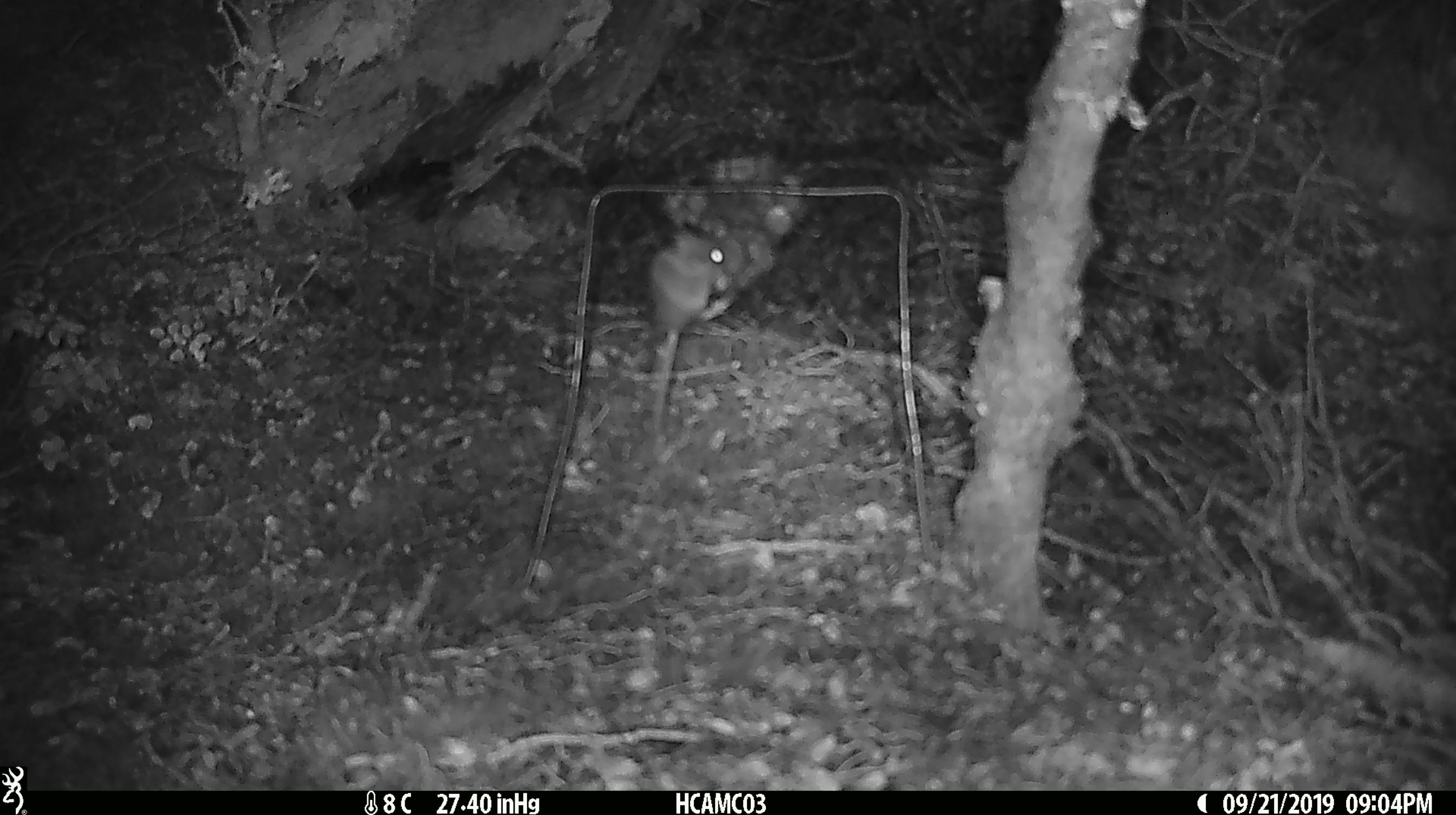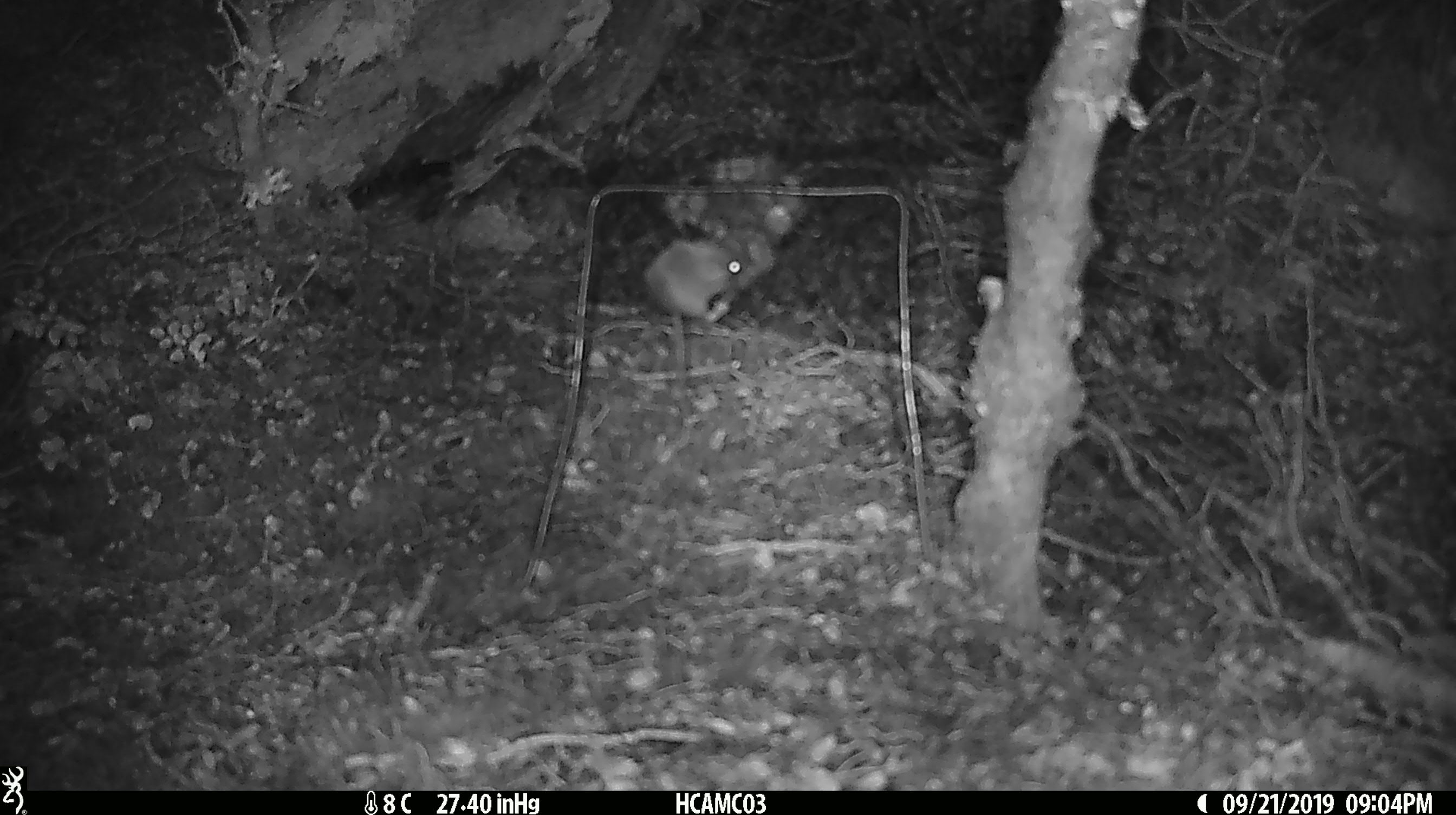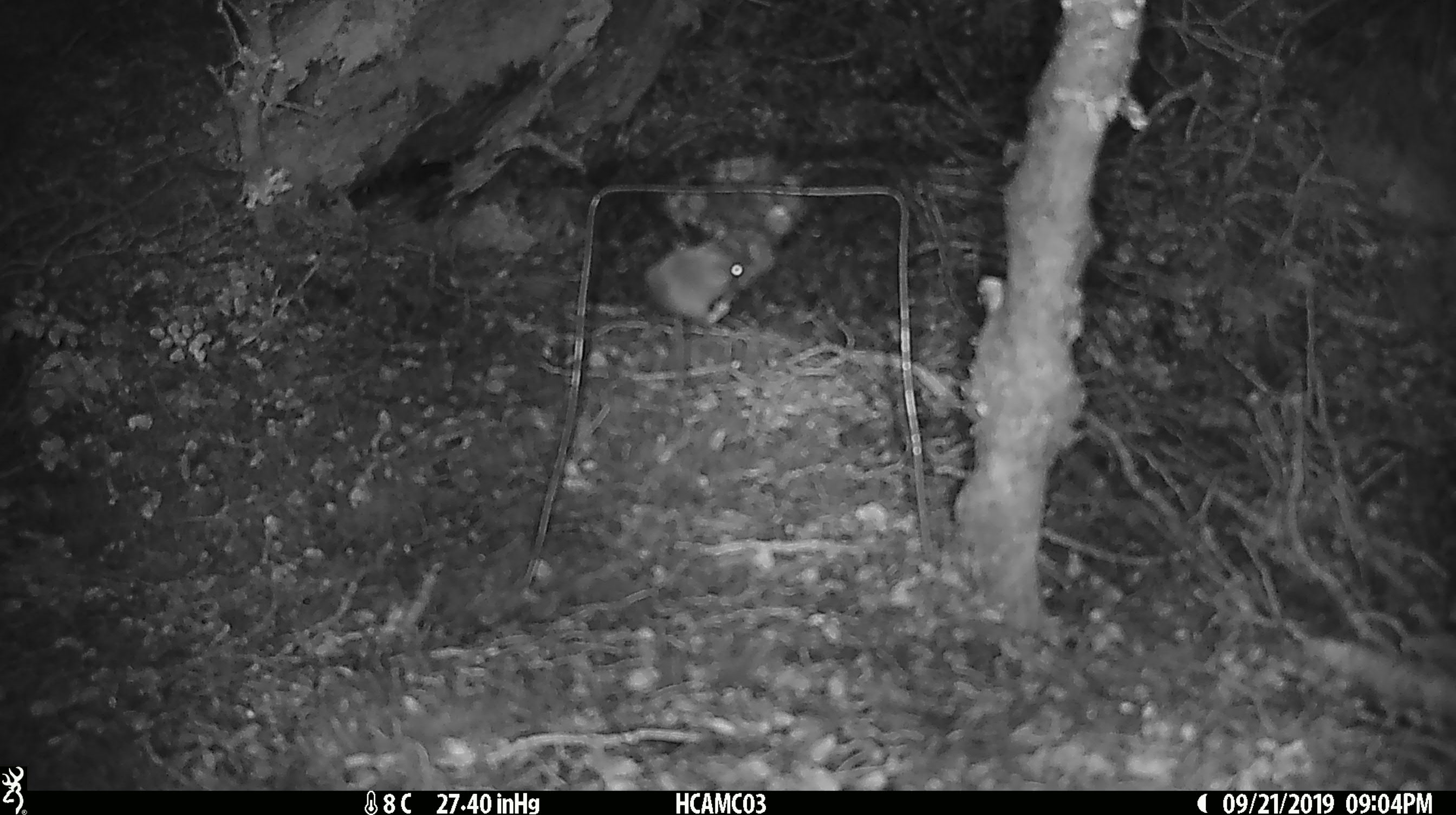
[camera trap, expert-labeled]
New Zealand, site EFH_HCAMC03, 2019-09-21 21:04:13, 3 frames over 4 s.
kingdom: Animalia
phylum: Chordata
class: Mammalia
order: Rodentia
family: Muridae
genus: Mus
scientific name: Mus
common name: mouse